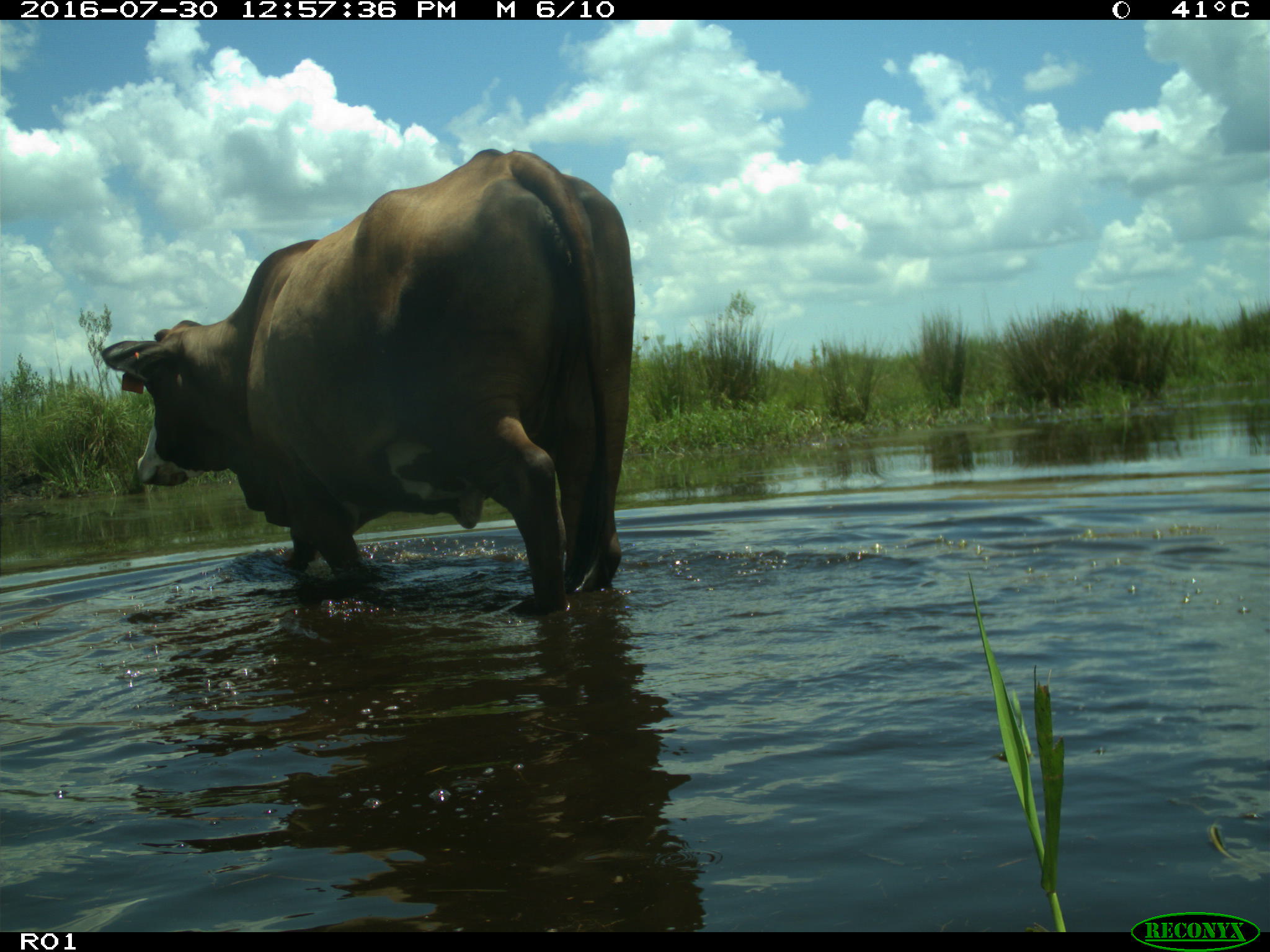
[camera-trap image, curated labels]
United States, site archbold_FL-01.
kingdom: Animalia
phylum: Chordata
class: Mammalia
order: Artiodactyla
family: Bovidae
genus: Bos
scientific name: Bos taurus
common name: domestic cow